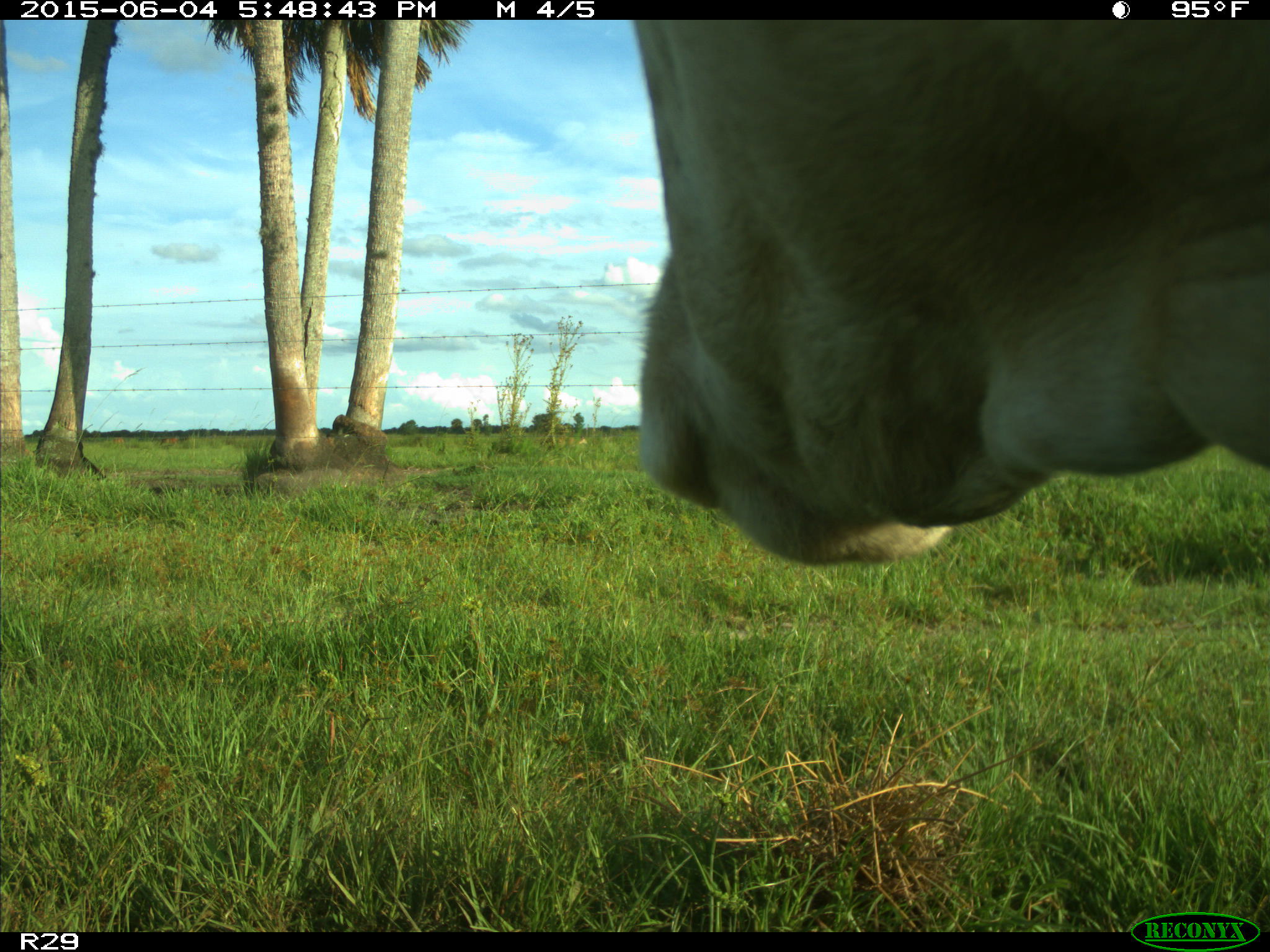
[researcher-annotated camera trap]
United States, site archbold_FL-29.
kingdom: Animalia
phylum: Chordata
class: Mammalia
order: Artiodactyla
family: Bovidae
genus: Bos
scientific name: Bos taurus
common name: domestic cow